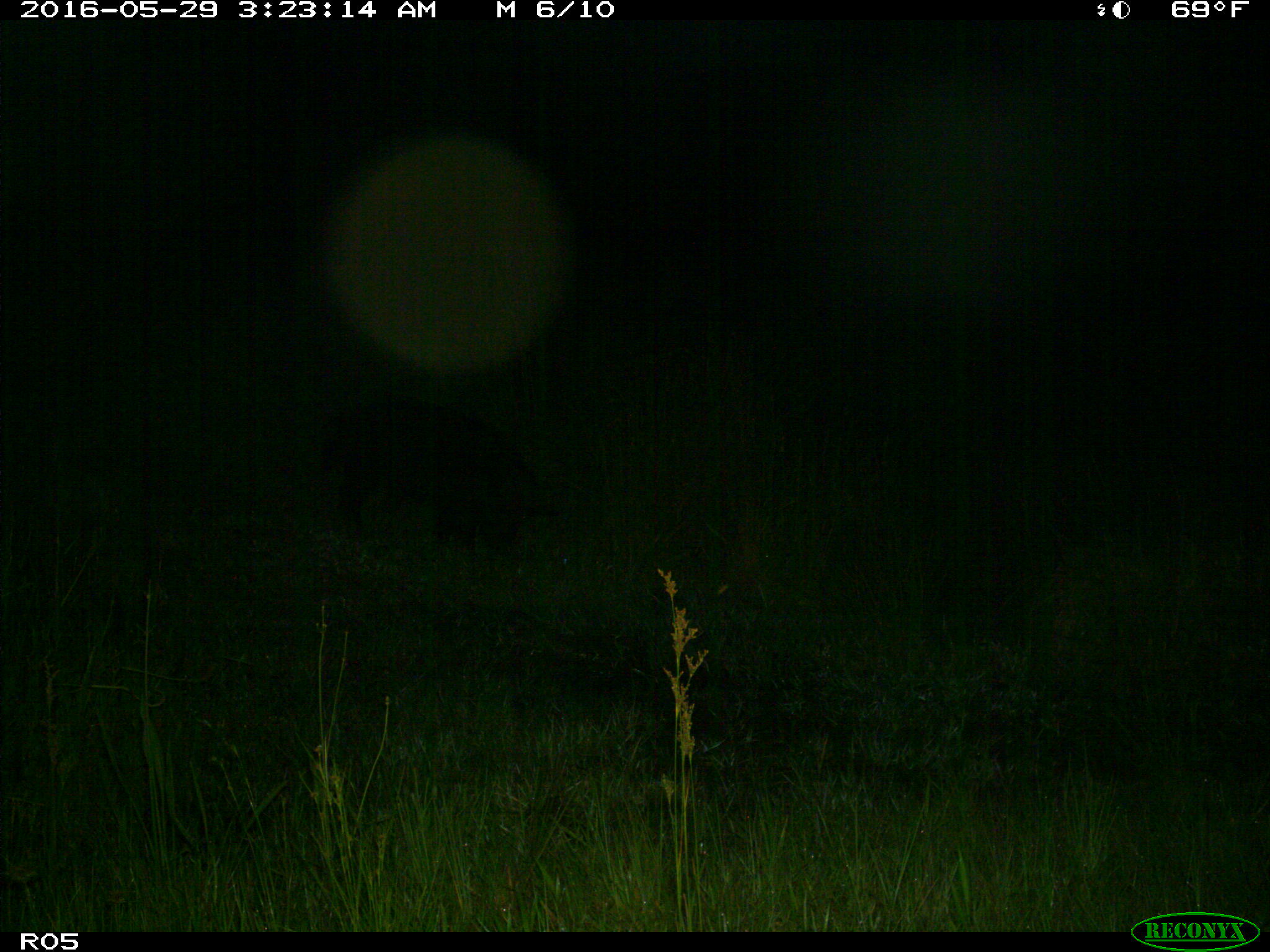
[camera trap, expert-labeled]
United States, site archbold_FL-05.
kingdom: Animalia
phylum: Chordata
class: Mammalia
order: Artiodactyla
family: Suidae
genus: Sus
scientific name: Sus scrofa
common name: wild boar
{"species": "Sus scrofa (wild boar)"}